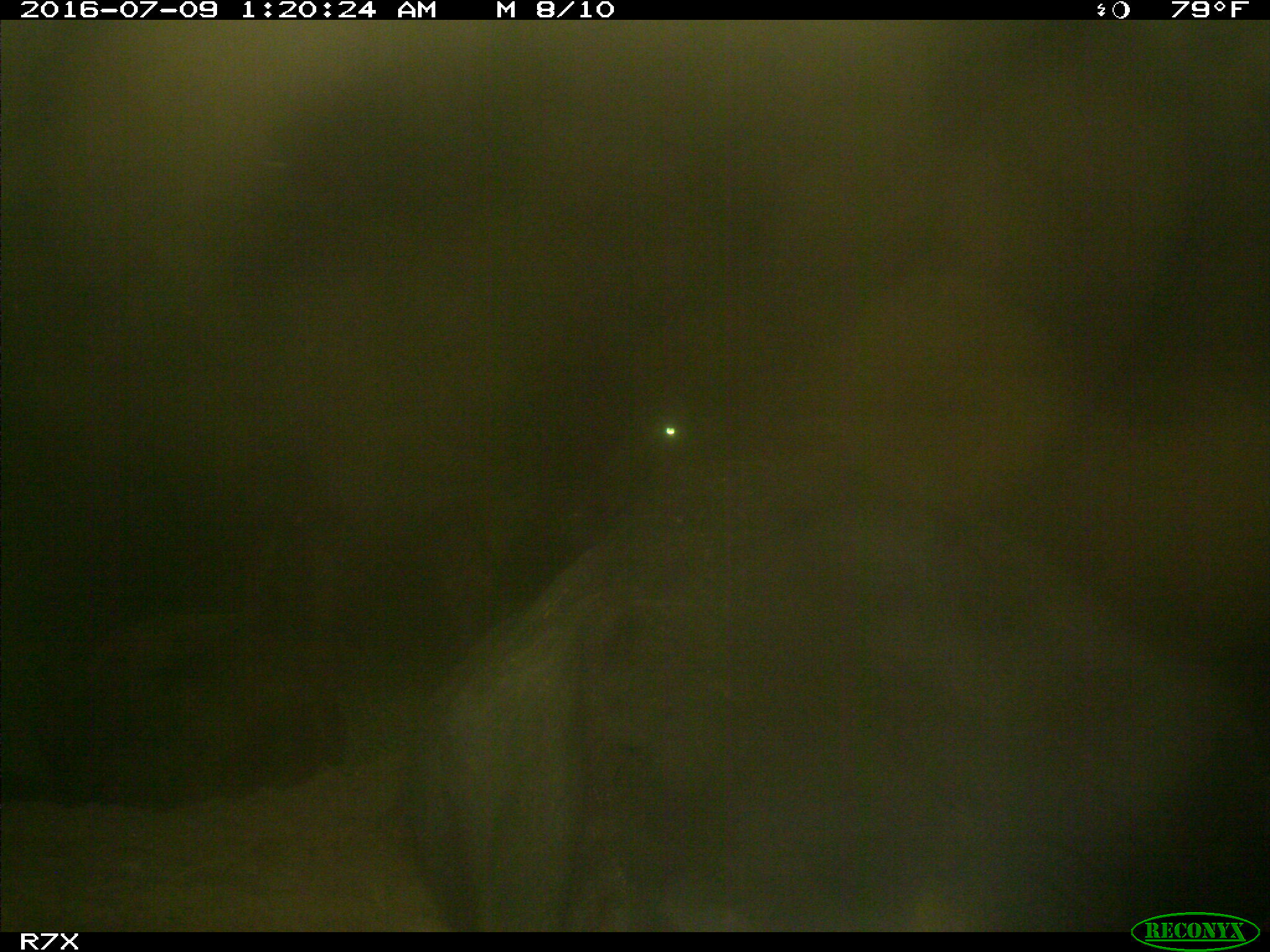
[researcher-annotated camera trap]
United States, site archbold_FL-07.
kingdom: Animalia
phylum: Chordata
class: Mammalia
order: Artiodactyla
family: Bovidae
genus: Bos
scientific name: Bos taurus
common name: domestic cow